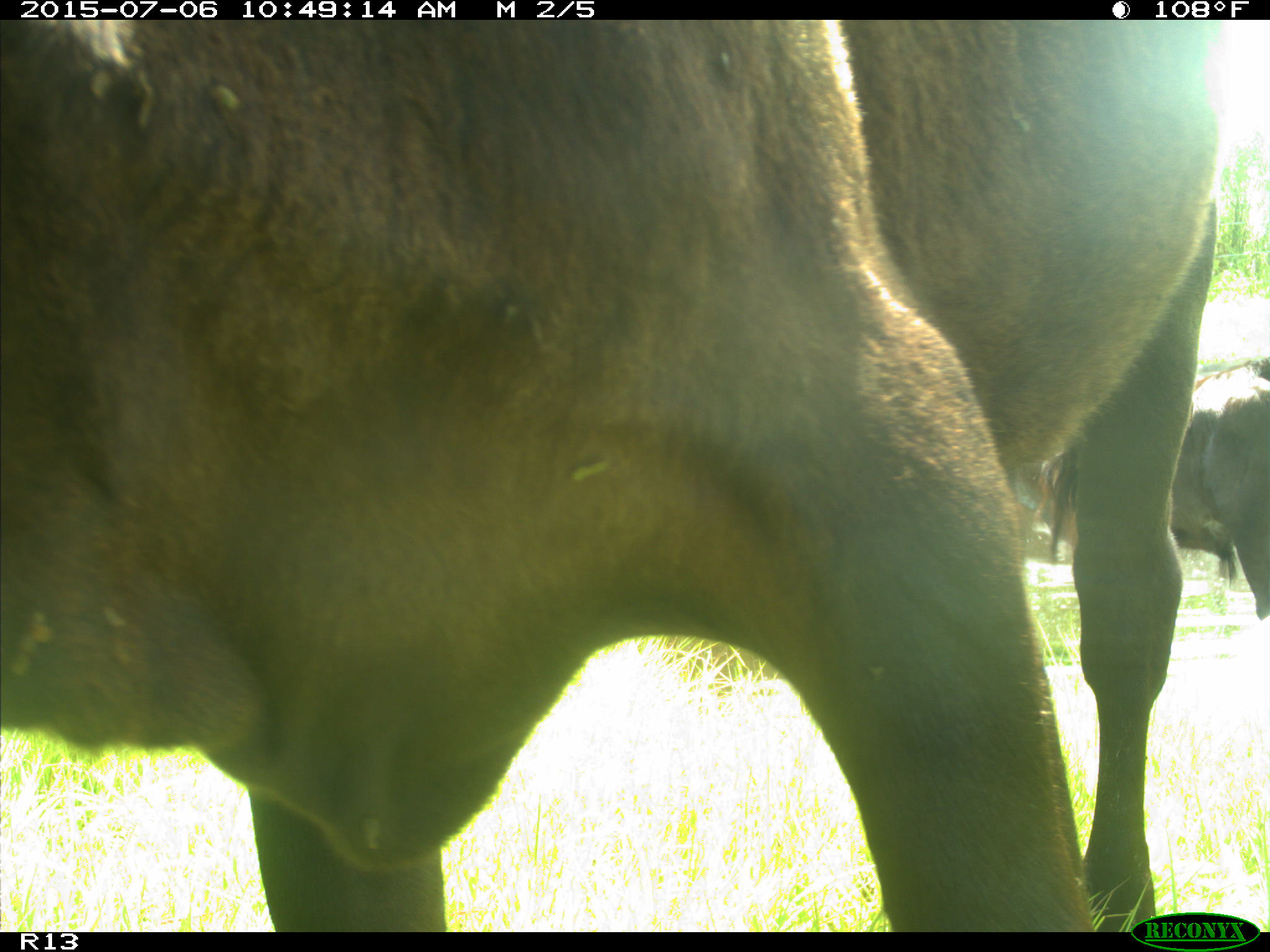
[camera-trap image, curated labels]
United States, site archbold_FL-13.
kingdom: Animalia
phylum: Chordata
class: Mammalia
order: Artiodactyla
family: Bovidae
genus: Bos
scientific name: Bos taurus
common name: domestic cow